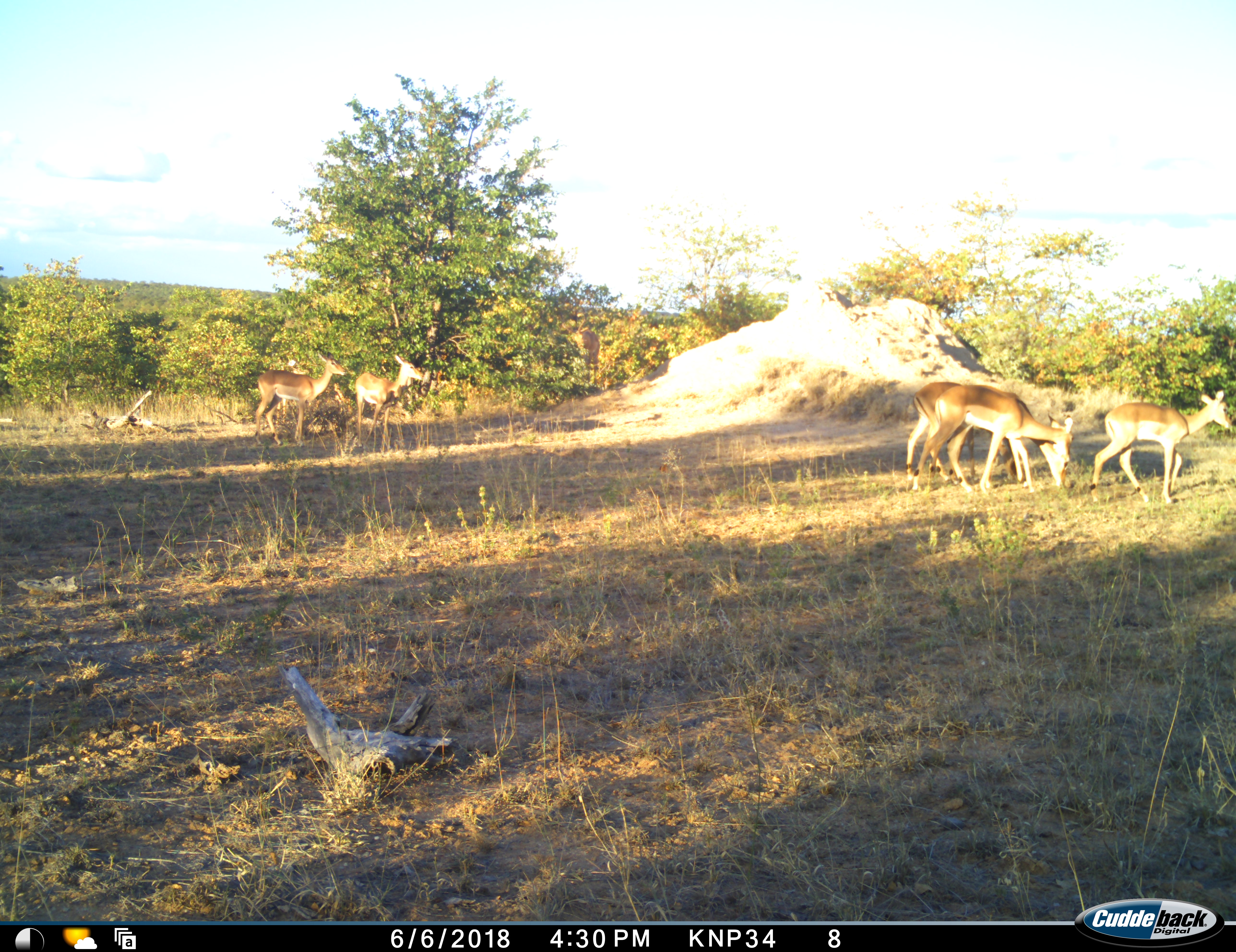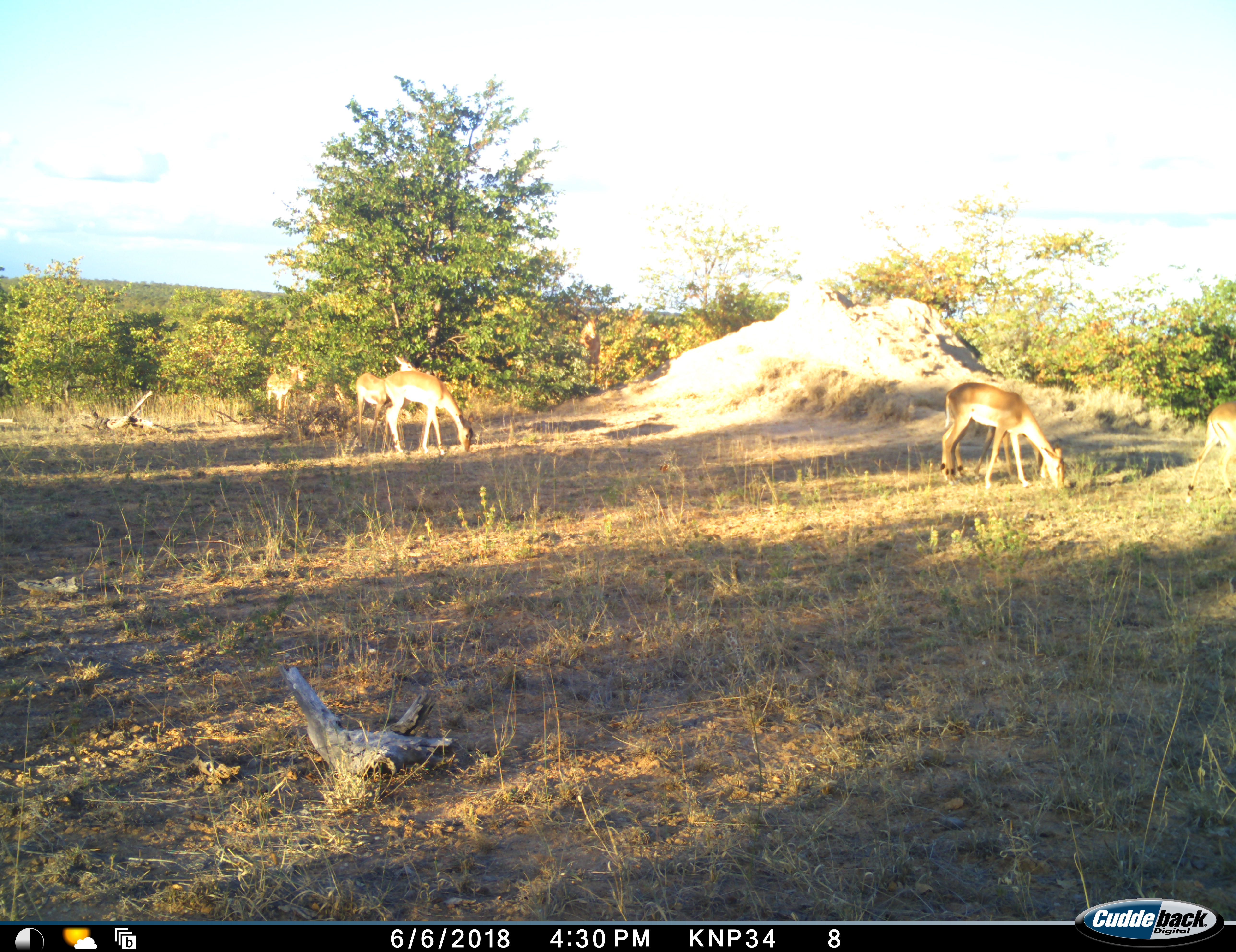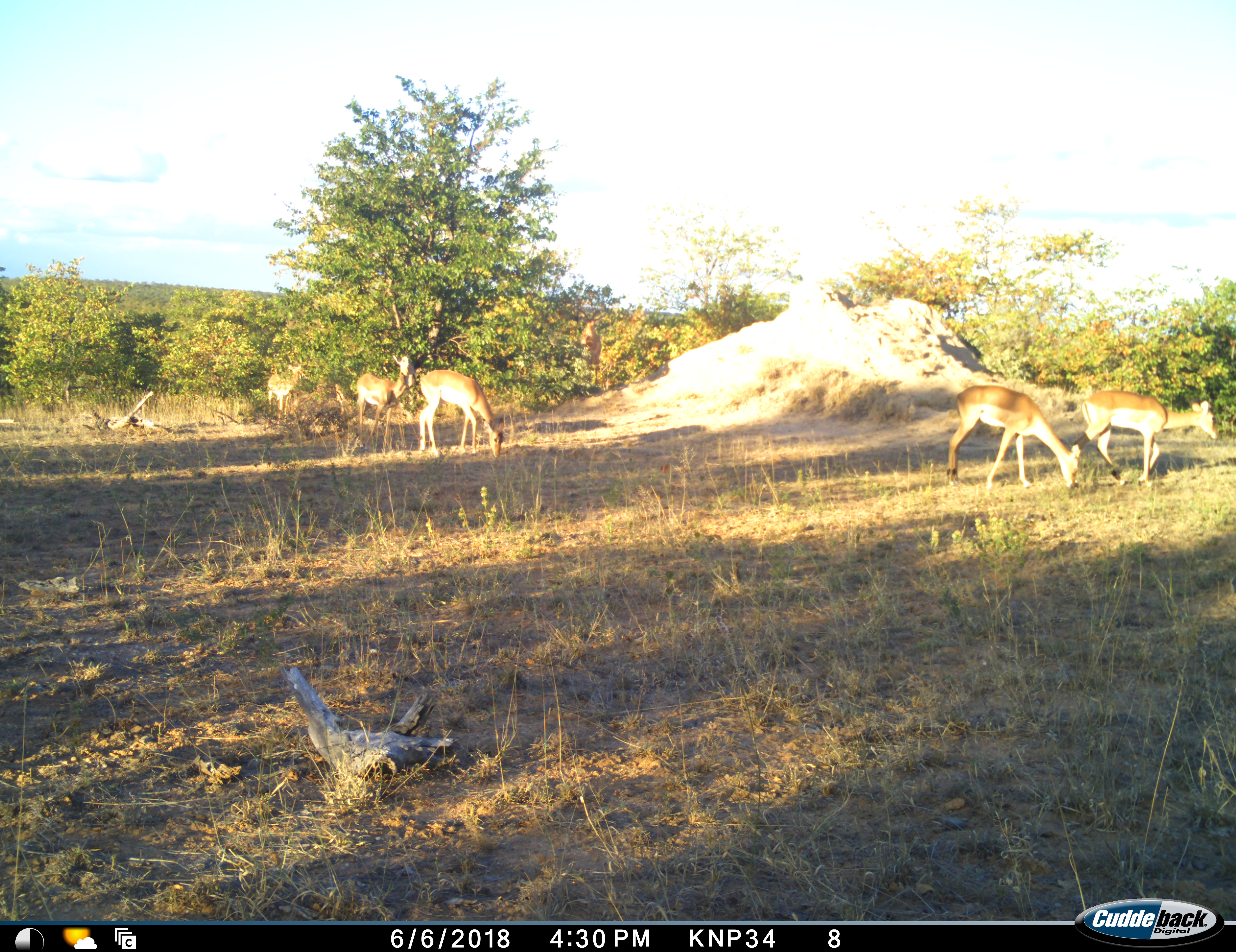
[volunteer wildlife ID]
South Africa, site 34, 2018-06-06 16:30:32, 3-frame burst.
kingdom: Animalia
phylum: Chordata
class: Mammalia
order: Artiodactyla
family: Bovidae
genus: Aepyceros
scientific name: Aepyceros melampus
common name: impala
Impala (Aepyceros melampus), count 6. Behavior (volunteer vote fractions): standing 70%, resting 0%, moving 70%, interacting 10%. Young present (vote fraction): 30%. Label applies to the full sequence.